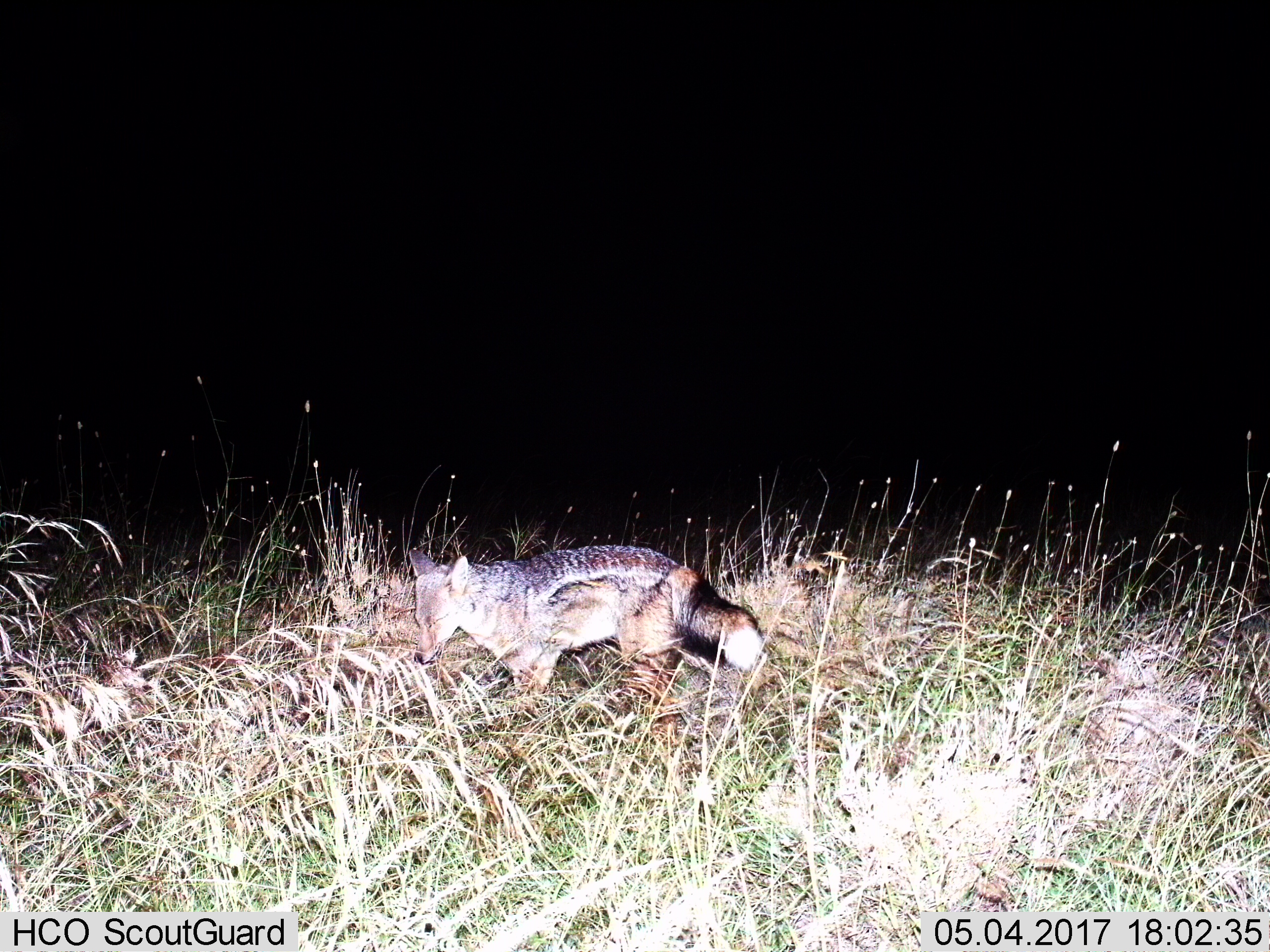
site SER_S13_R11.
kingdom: Animalia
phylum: Chordata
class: Mammalia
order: Carnivora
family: Canidae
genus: Lupulella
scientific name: Lupulella mesomelas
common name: black-backed jackal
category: jackalblackbacked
Jackalblackbacked (black-backed jackal) (Lupulella mesomelas), count 1. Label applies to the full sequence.